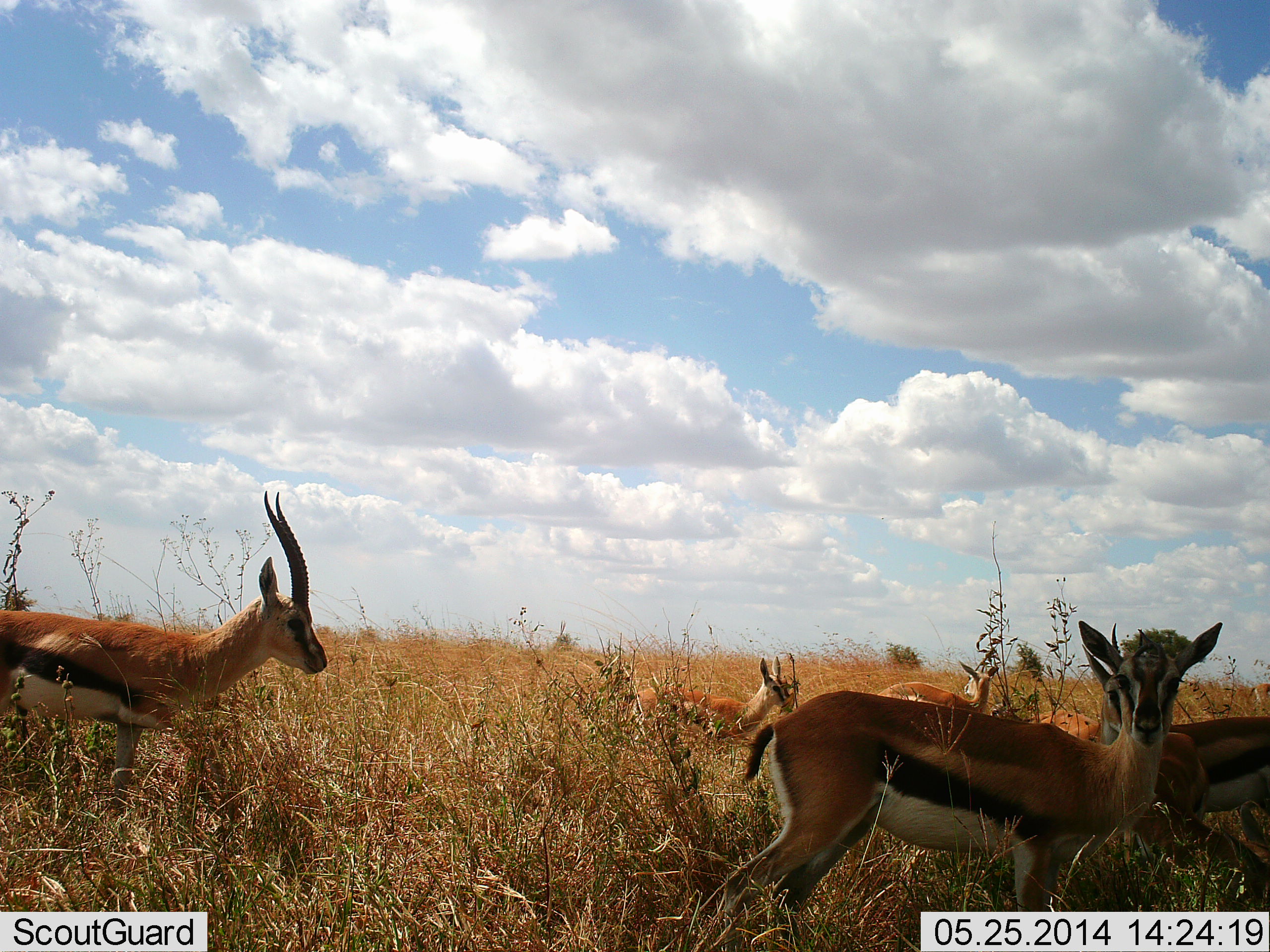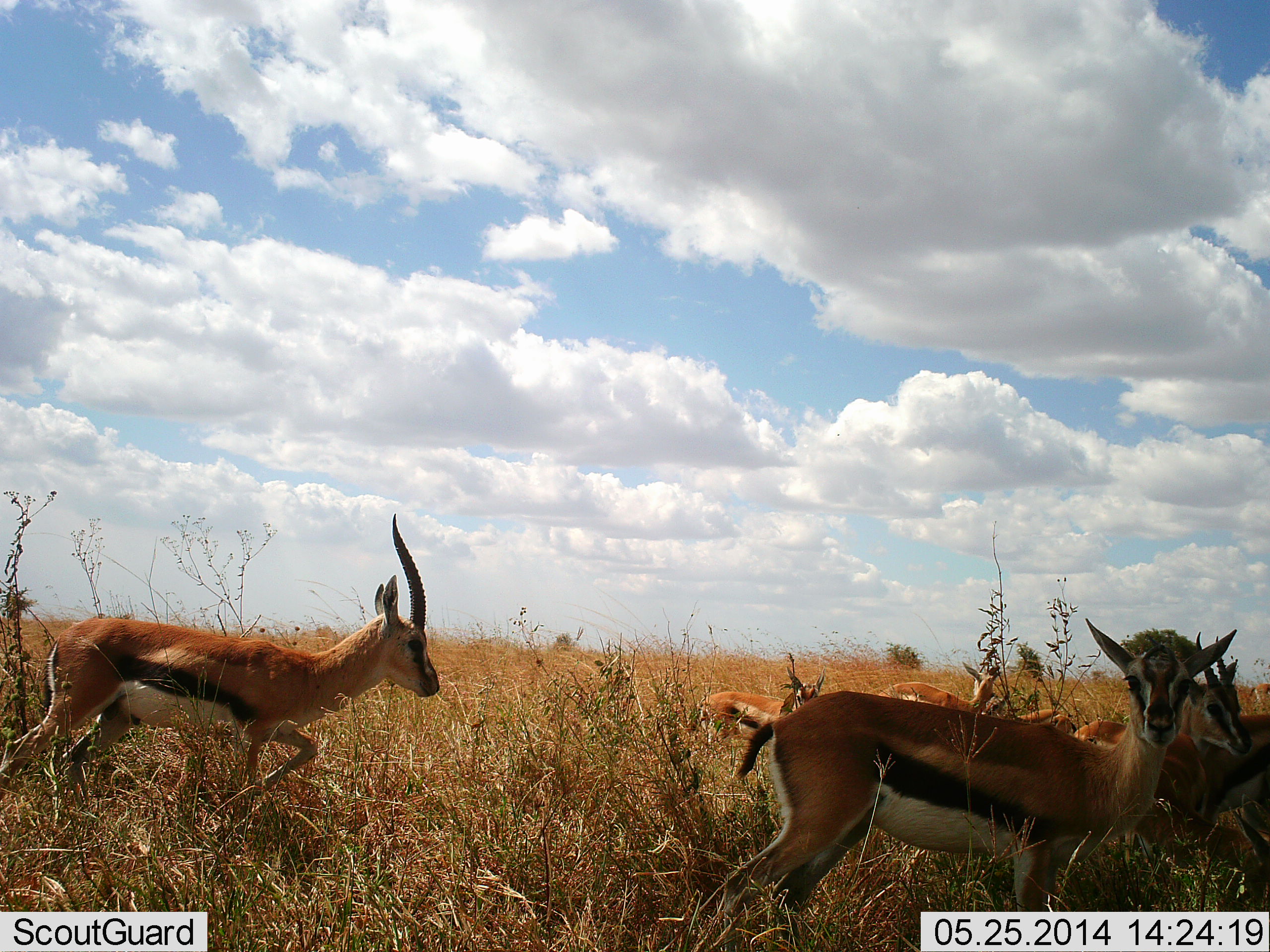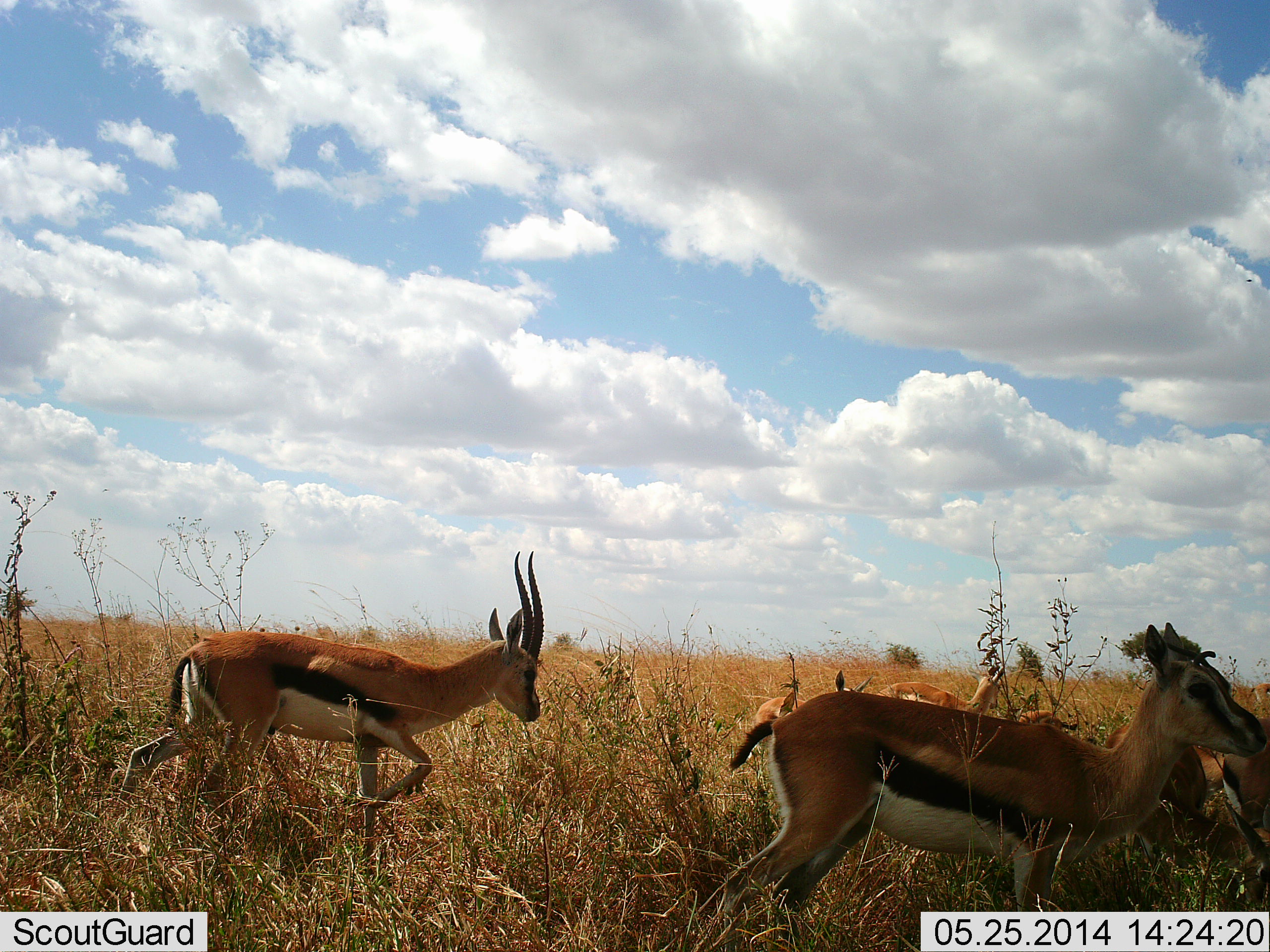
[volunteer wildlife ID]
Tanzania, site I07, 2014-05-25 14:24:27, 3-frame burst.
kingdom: Animalia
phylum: Chordata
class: Mammalia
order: Artiodactyla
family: Bovidae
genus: Eudorcas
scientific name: Eudorcas thomsonii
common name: thomson's gazelle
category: gazellethomsons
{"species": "gazellethomsons (thomson's gazelle) (Eudorcas thomsonii)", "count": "7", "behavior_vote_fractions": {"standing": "60%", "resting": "0%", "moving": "100%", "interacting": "30%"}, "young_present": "20%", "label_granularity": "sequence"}